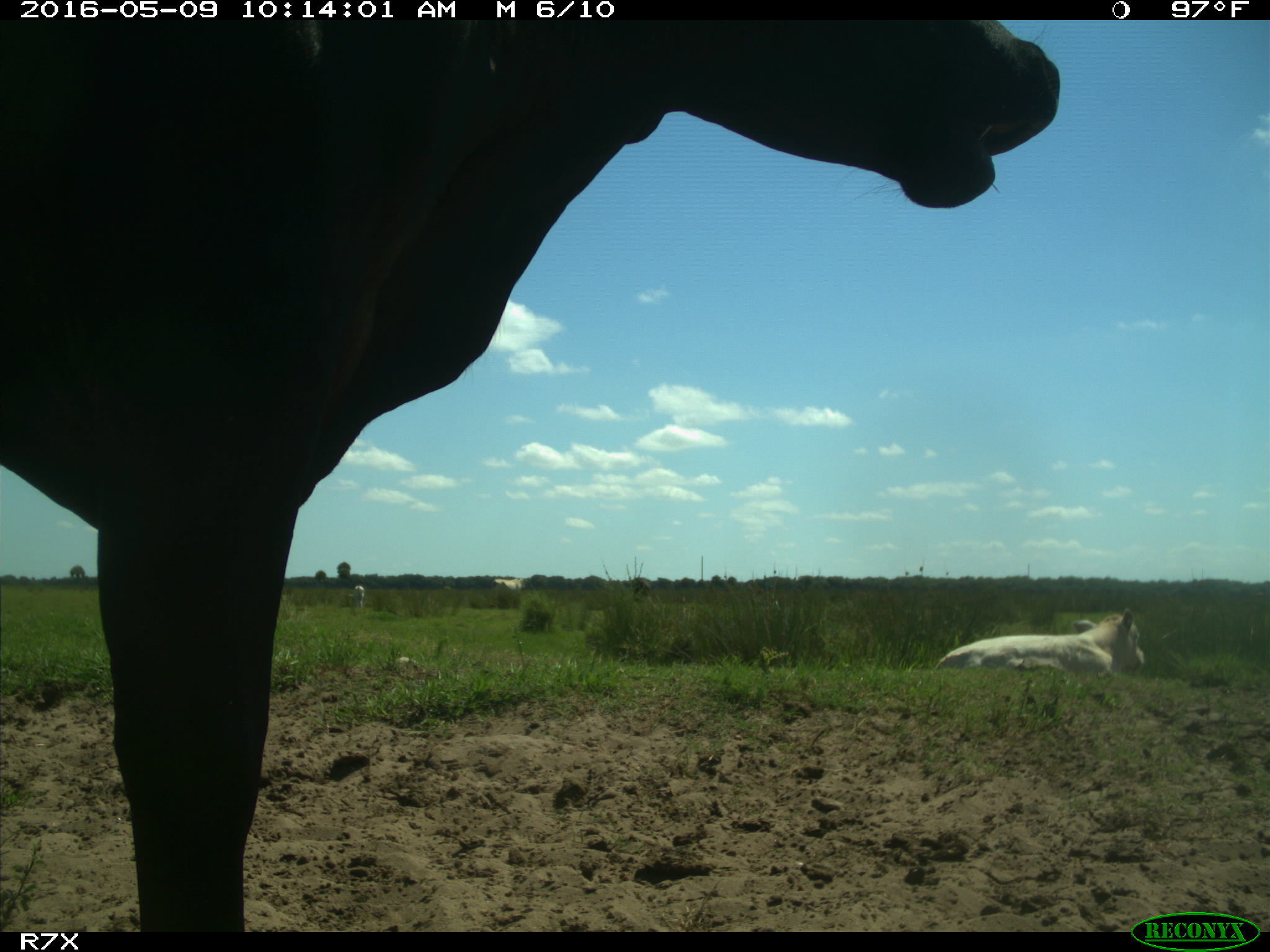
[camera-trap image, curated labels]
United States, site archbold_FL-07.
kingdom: Animalia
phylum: Chordata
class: Mammalia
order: Artiodactyla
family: Bovidae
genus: Bos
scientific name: Bos taurus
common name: domestic cow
Bos taurus (domestic cow).